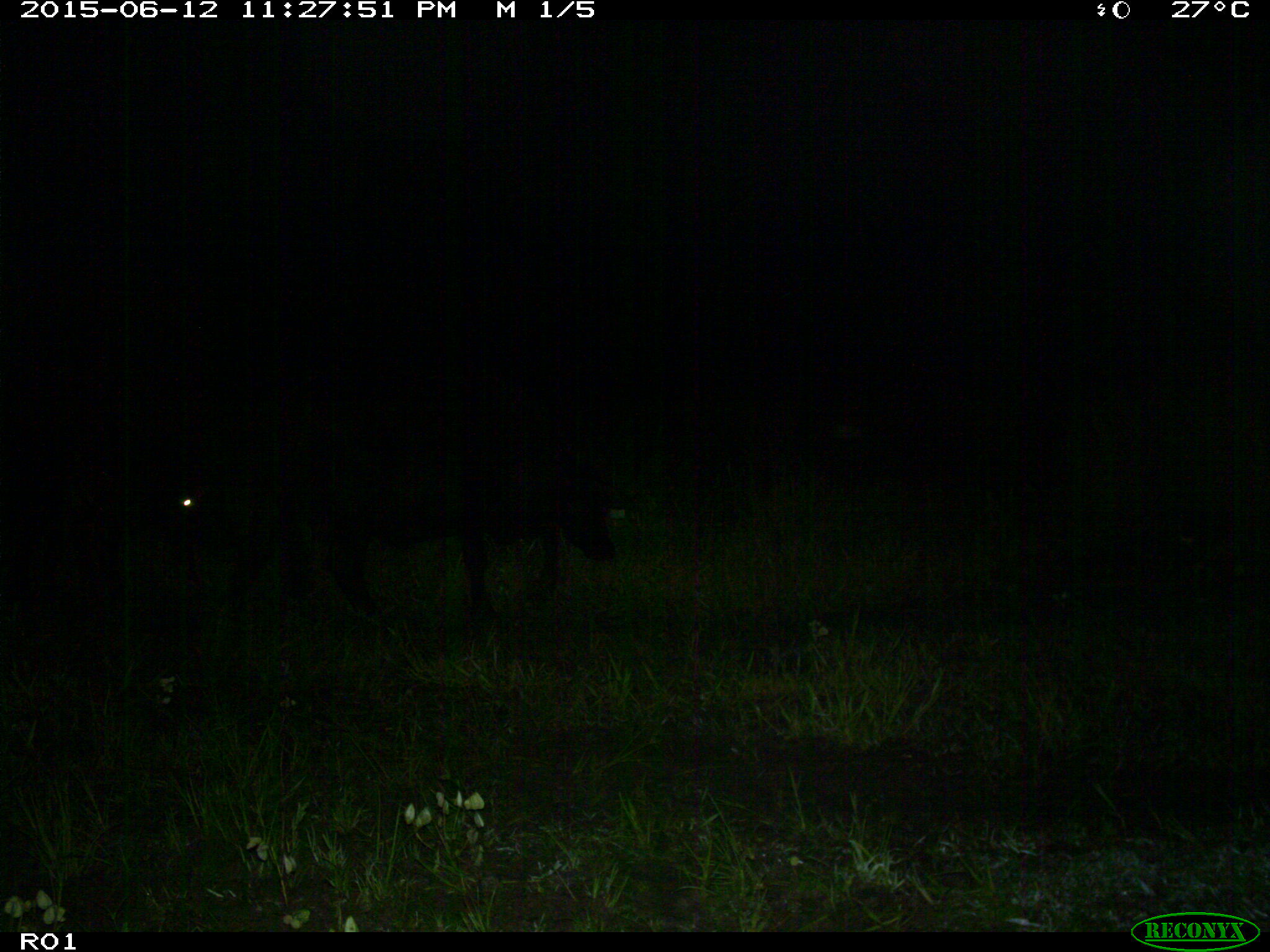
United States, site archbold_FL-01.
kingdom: Animalia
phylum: Chordata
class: Mammalia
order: Artiodactyla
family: Bovidae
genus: Bos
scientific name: Bos taurus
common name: domestic cow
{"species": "Bos taurus (domestic cow)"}